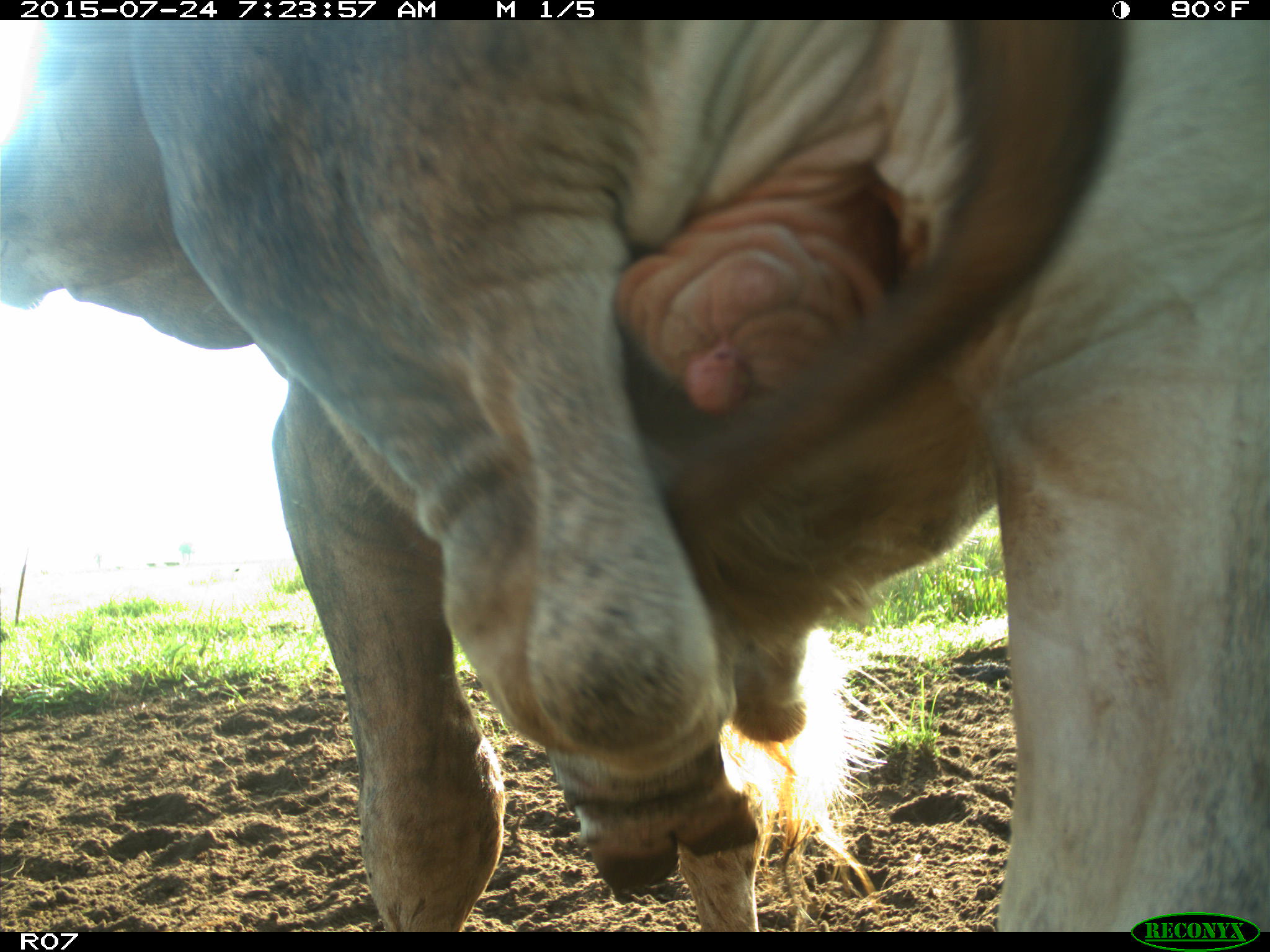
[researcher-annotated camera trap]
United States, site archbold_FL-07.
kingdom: Animalia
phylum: Chordata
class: Mammalia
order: Artiodactyla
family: Bovidae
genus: Bos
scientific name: Bos taurus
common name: domestic cow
Bos taurus (domestic cow).